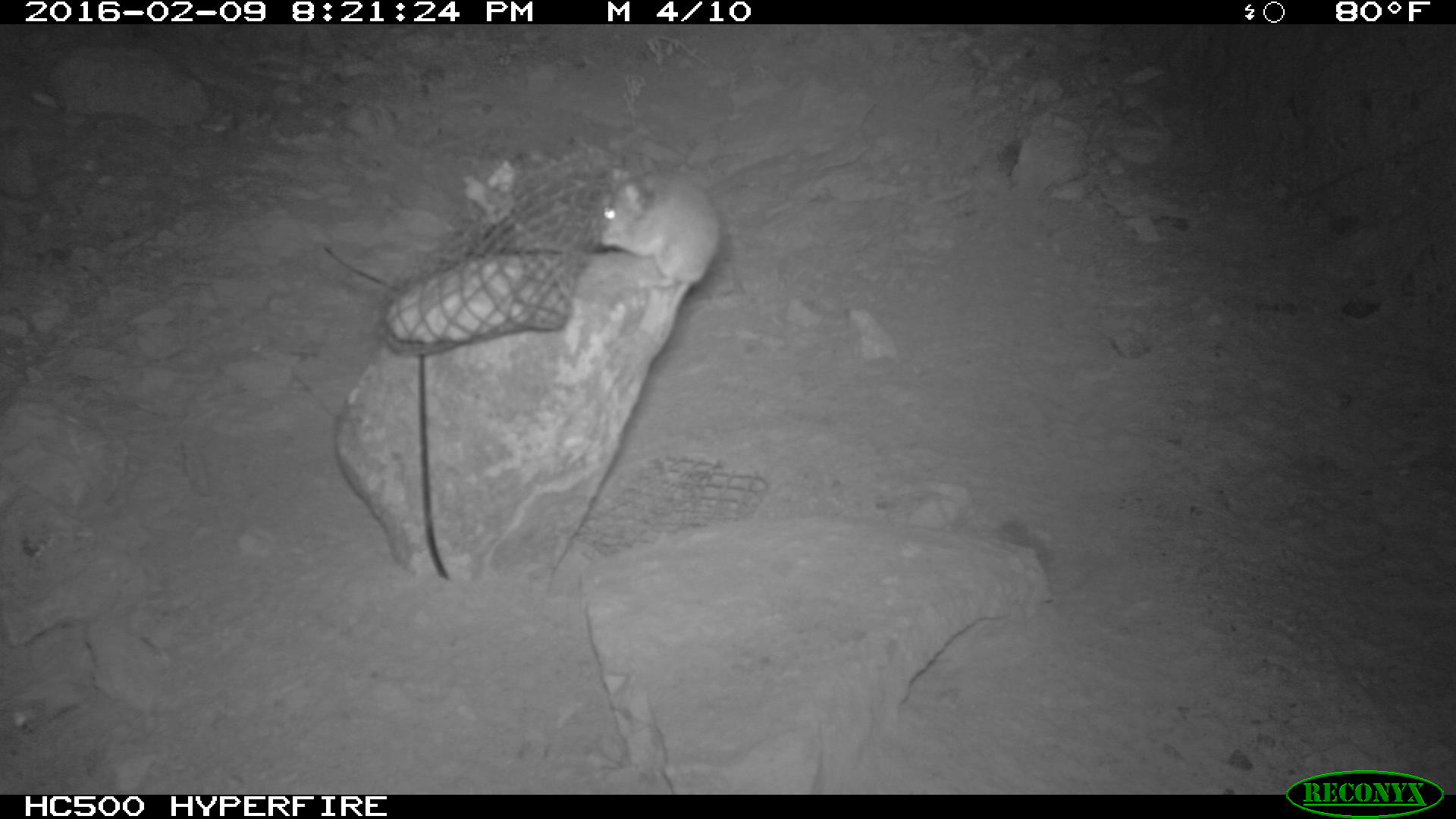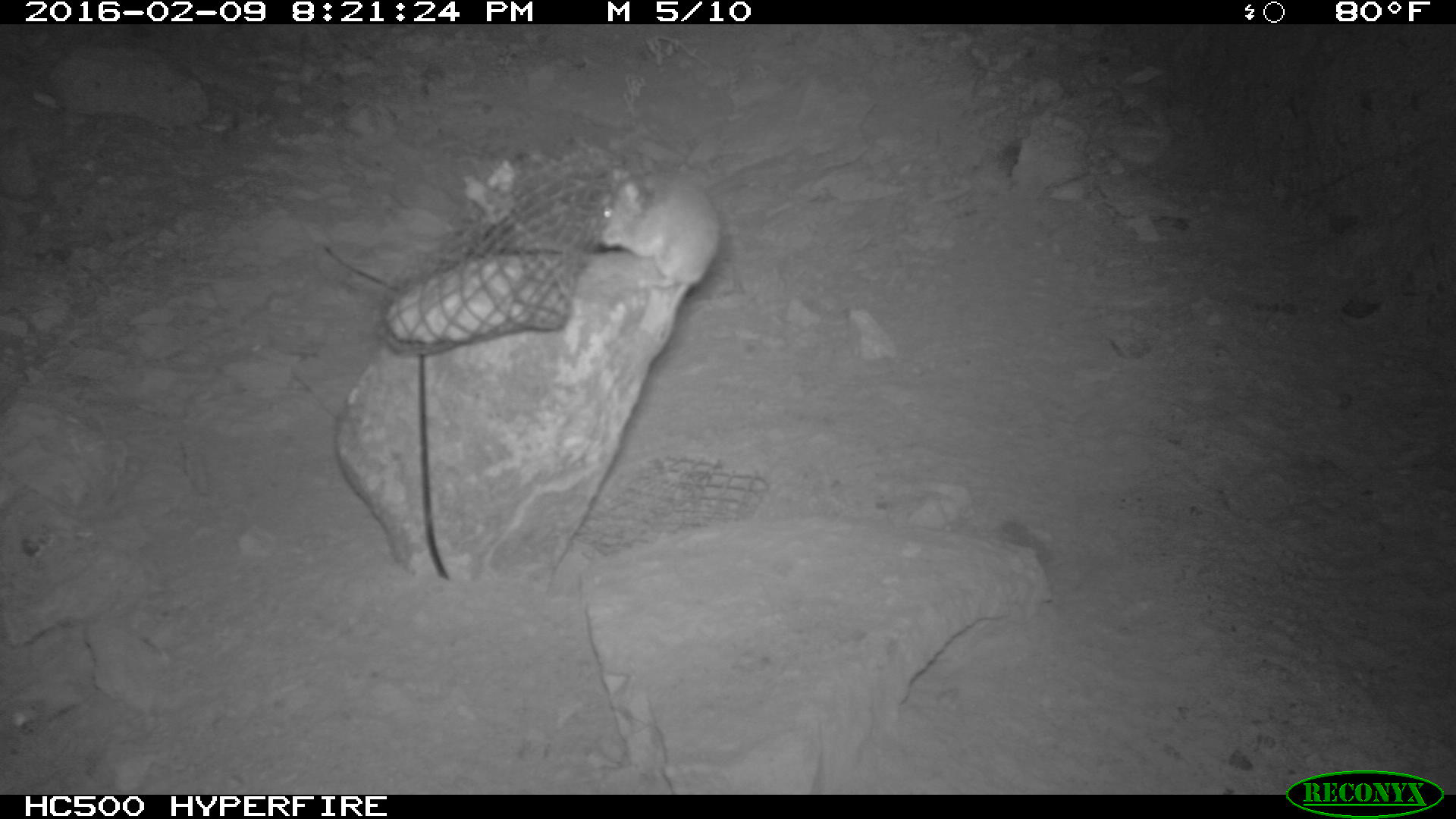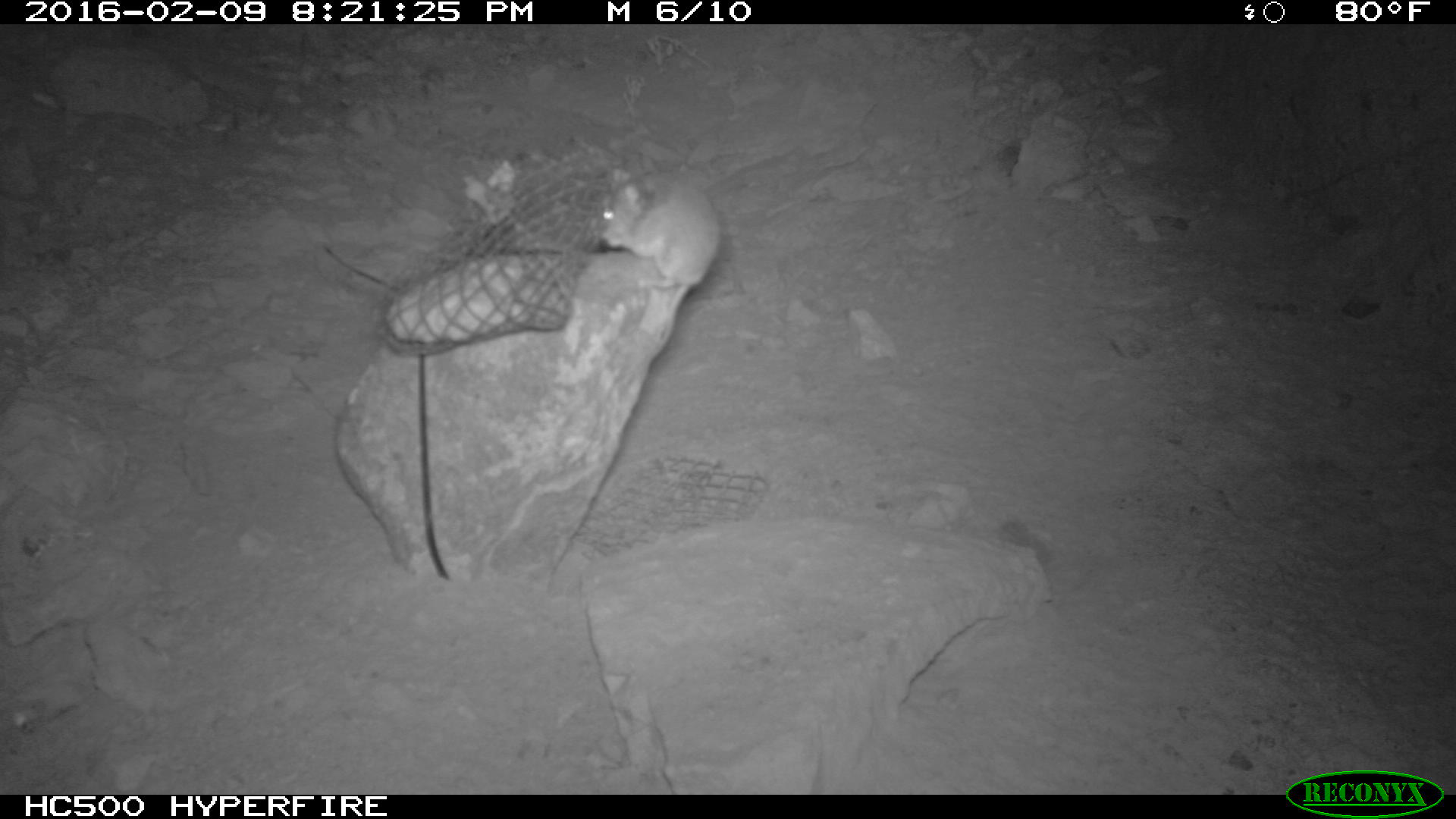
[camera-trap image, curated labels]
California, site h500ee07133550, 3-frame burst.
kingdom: Animalia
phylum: Chordata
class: Mammalia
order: Rodentia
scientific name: Rodentia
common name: rodent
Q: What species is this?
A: Rodent (Rodentia).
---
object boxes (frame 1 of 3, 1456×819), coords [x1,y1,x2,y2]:
rodent: [598,165,720,341]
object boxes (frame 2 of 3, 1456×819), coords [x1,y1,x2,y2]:
rodent: [599,166,721,343]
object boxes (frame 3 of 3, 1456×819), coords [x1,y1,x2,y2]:
rodent: [590,160,721,341]